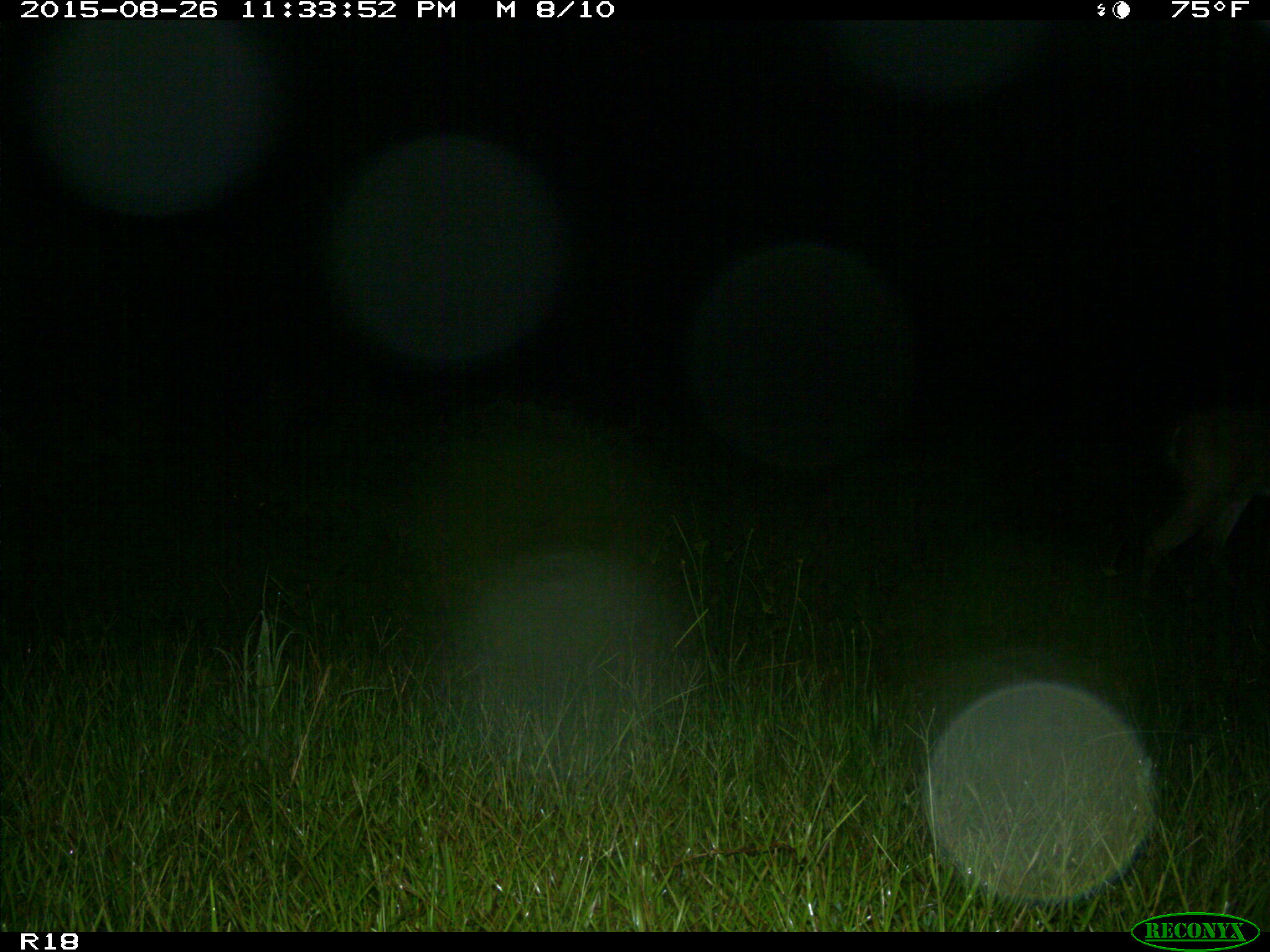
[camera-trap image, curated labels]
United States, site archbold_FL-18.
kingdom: Animalia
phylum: Chordata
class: Mammalia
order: Artiodactyla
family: Cervidae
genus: Odocoileus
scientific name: Odocoileus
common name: deer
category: unidentified deer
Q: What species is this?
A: Unidentified deer (deer) (Odocoileus).